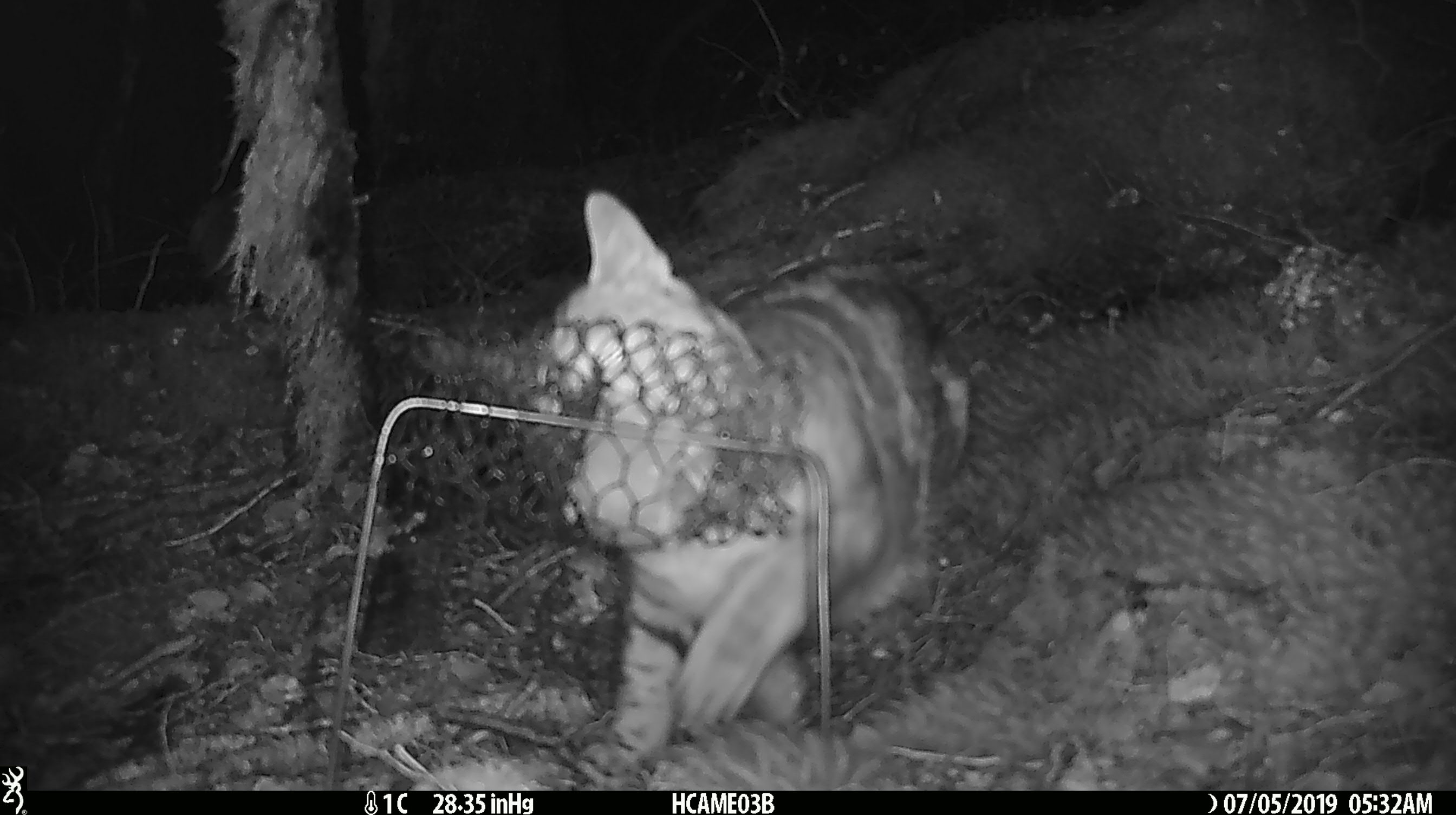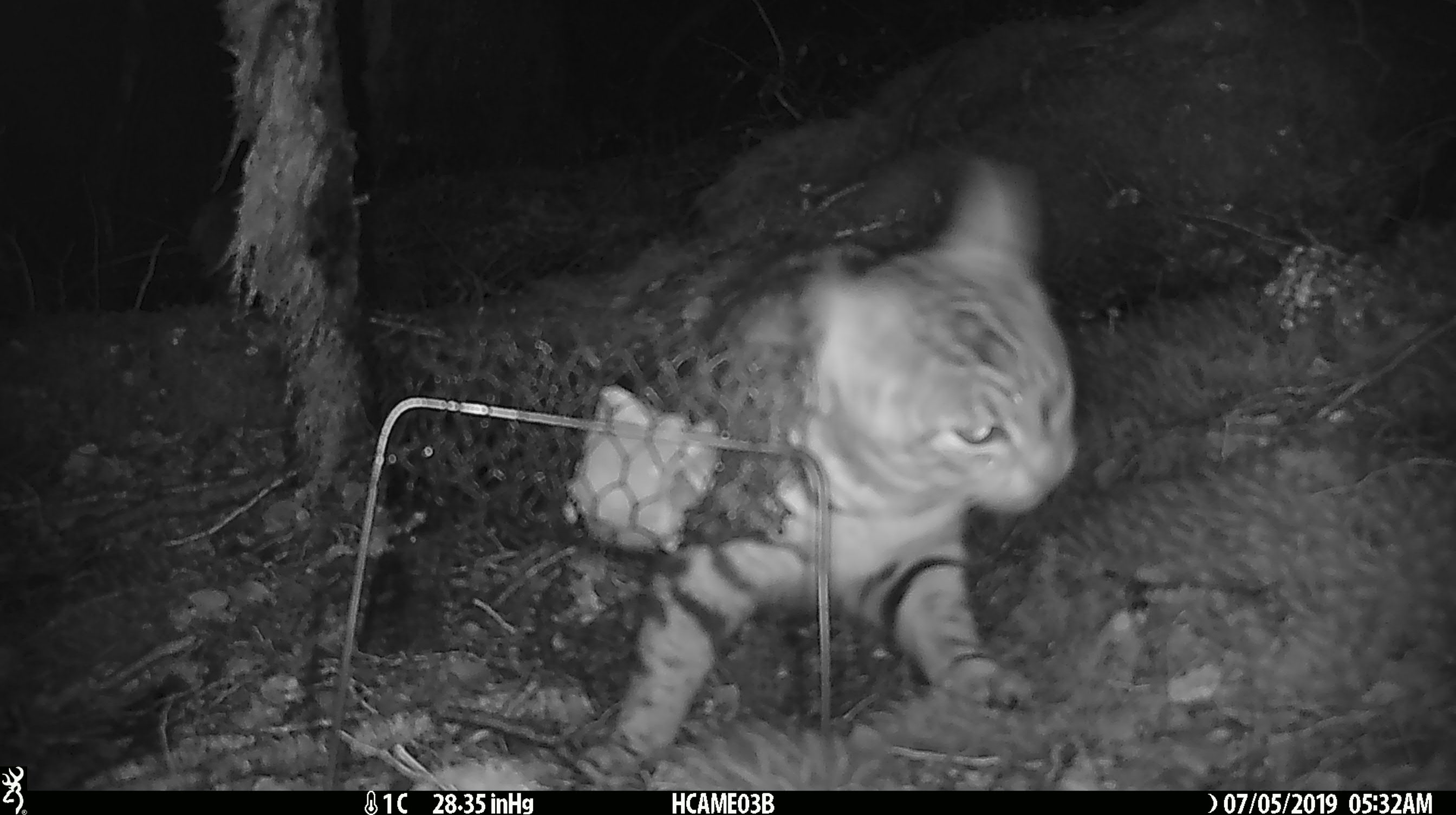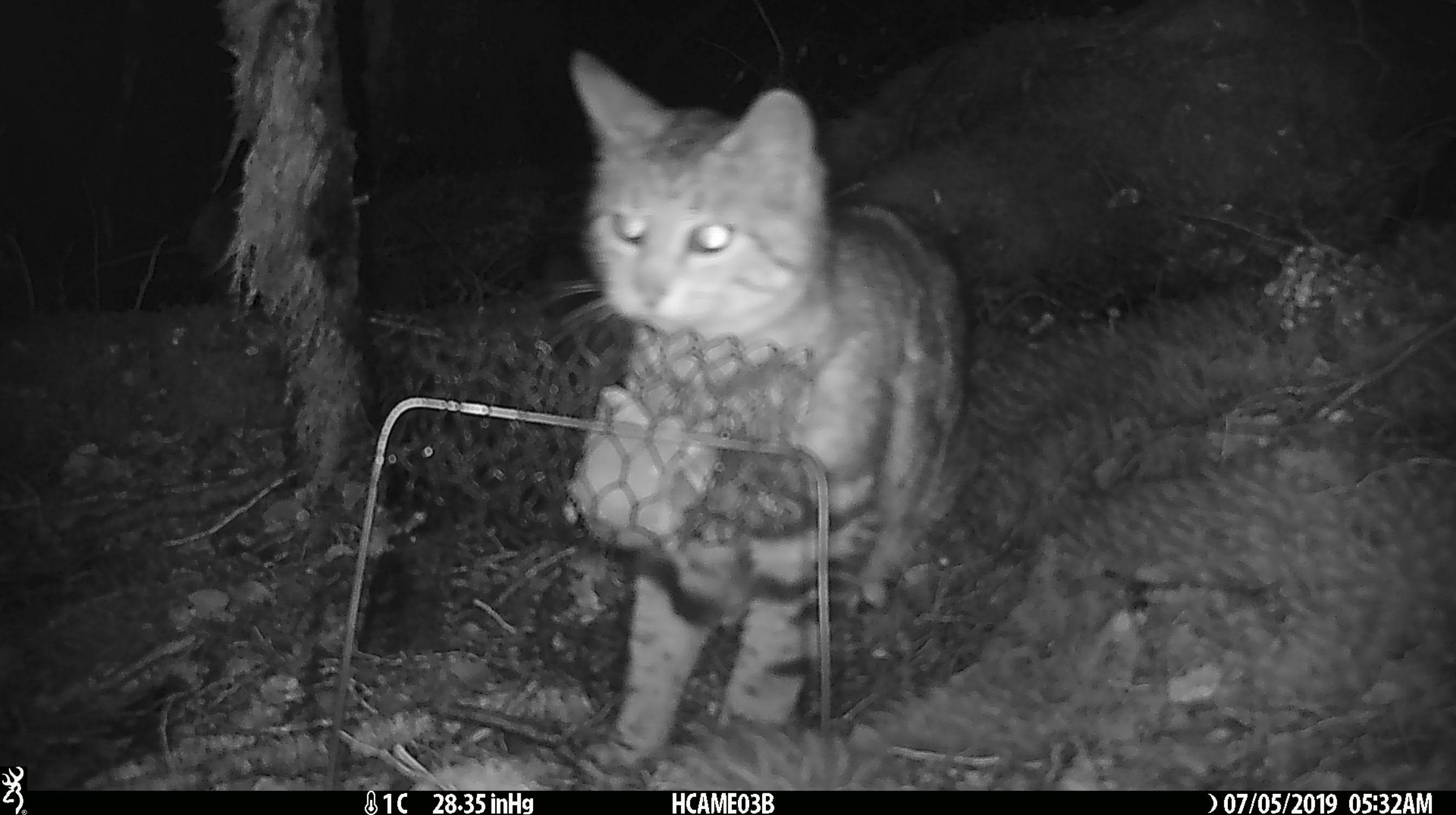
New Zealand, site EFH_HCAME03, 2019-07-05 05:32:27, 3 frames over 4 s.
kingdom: Animalia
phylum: Chordata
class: Mammalia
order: Carnivora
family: Felidae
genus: Felis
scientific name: Felis catus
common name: domestic cat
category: cat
Cat (domestic cat) (Felis catus).